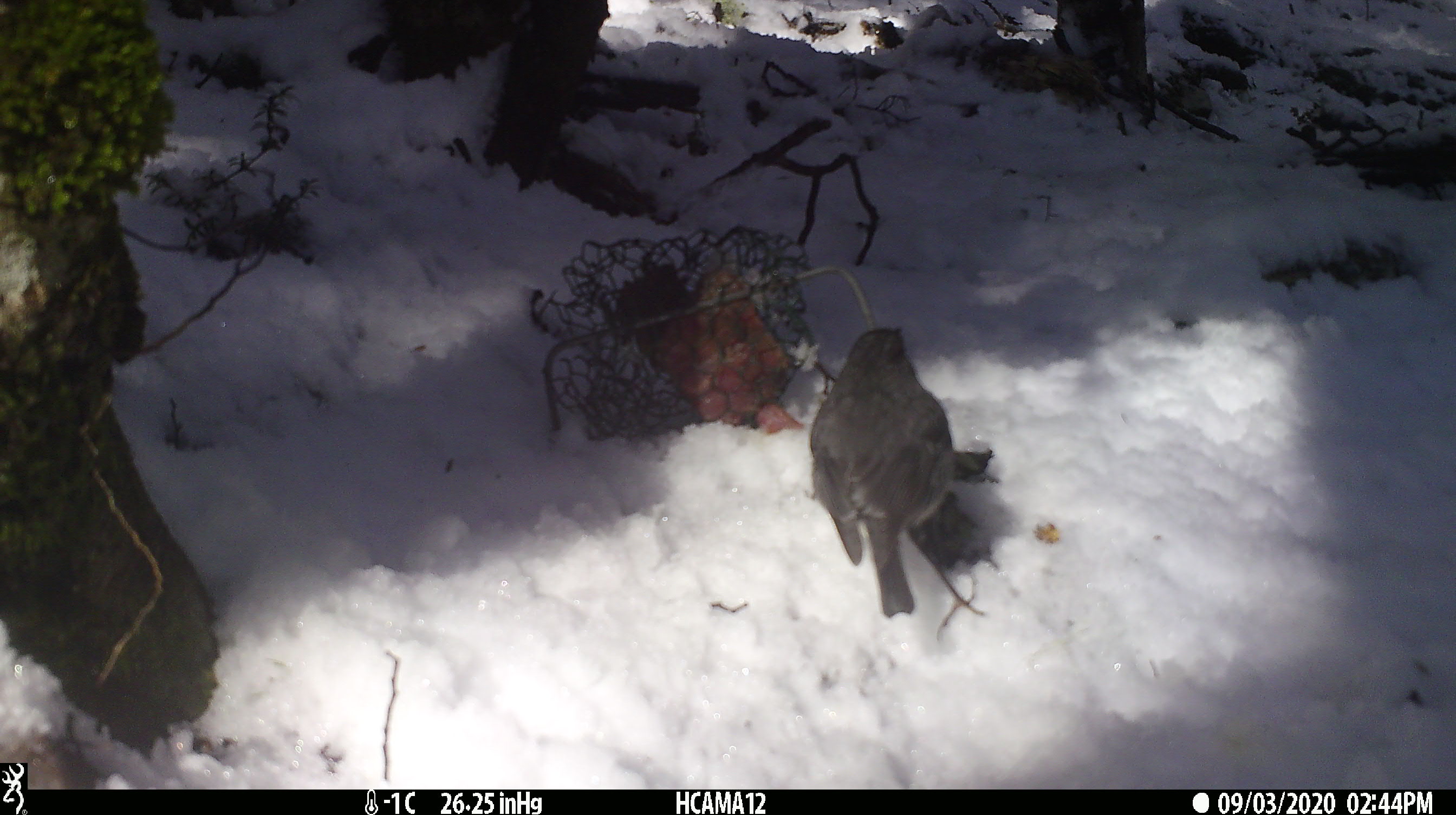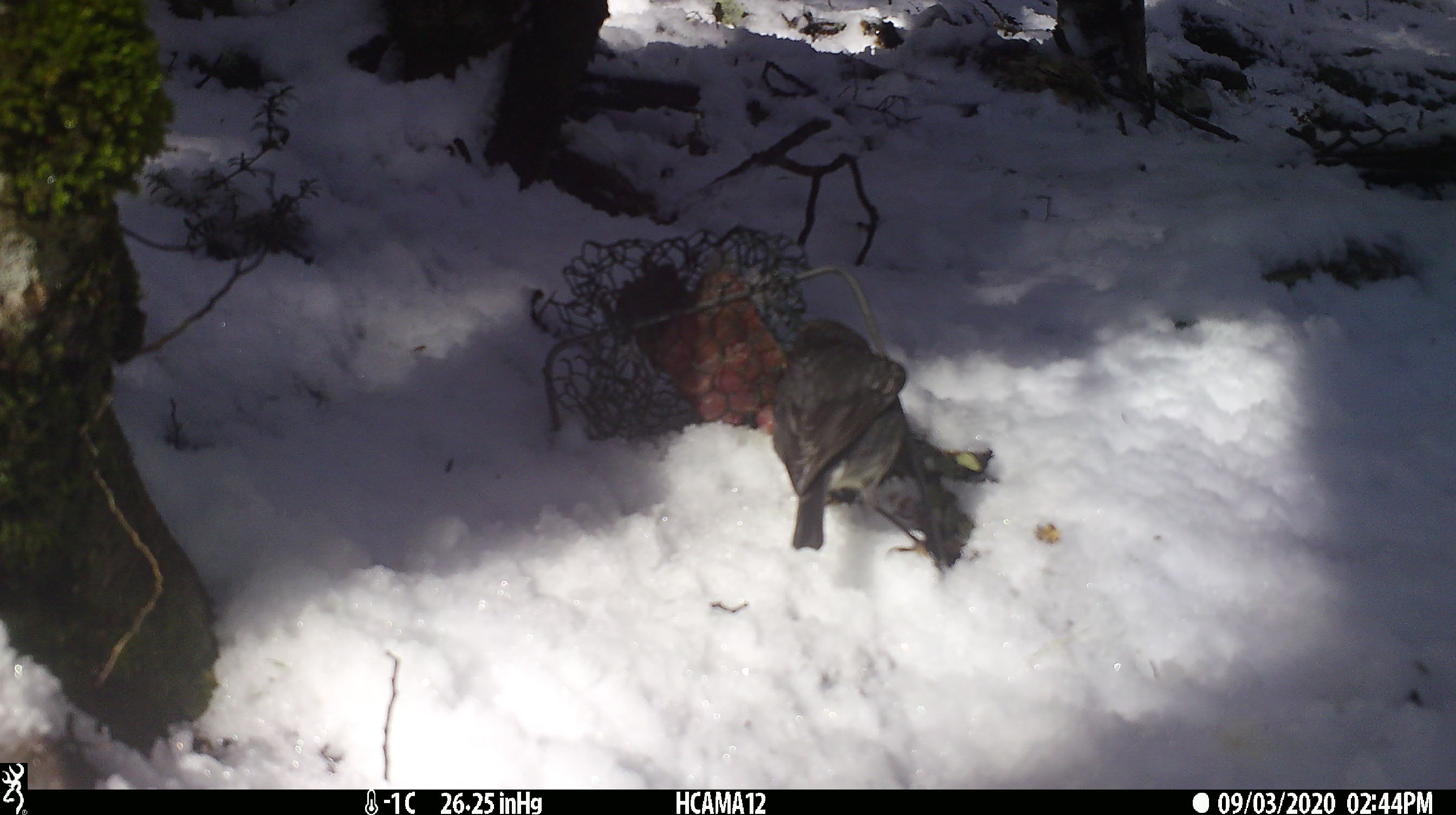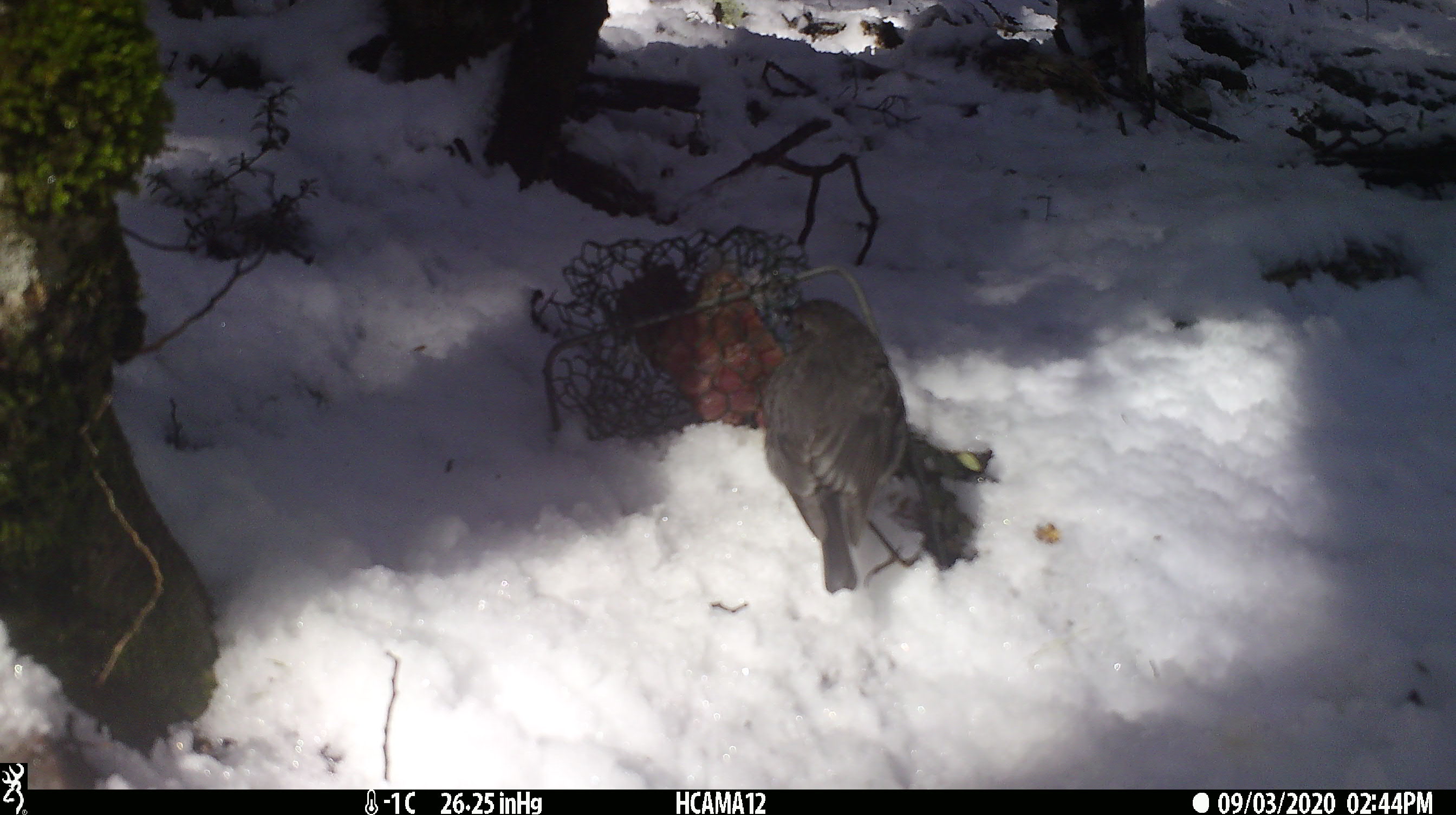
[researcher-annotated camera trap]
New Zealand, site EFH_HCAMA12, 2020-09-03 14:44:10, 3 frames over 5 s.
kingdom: Animalia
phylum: Chordata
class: Aves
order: Passeriformes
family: Petroicidae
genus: Petroica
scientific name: Petroica australis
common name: new zealand robin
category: robin